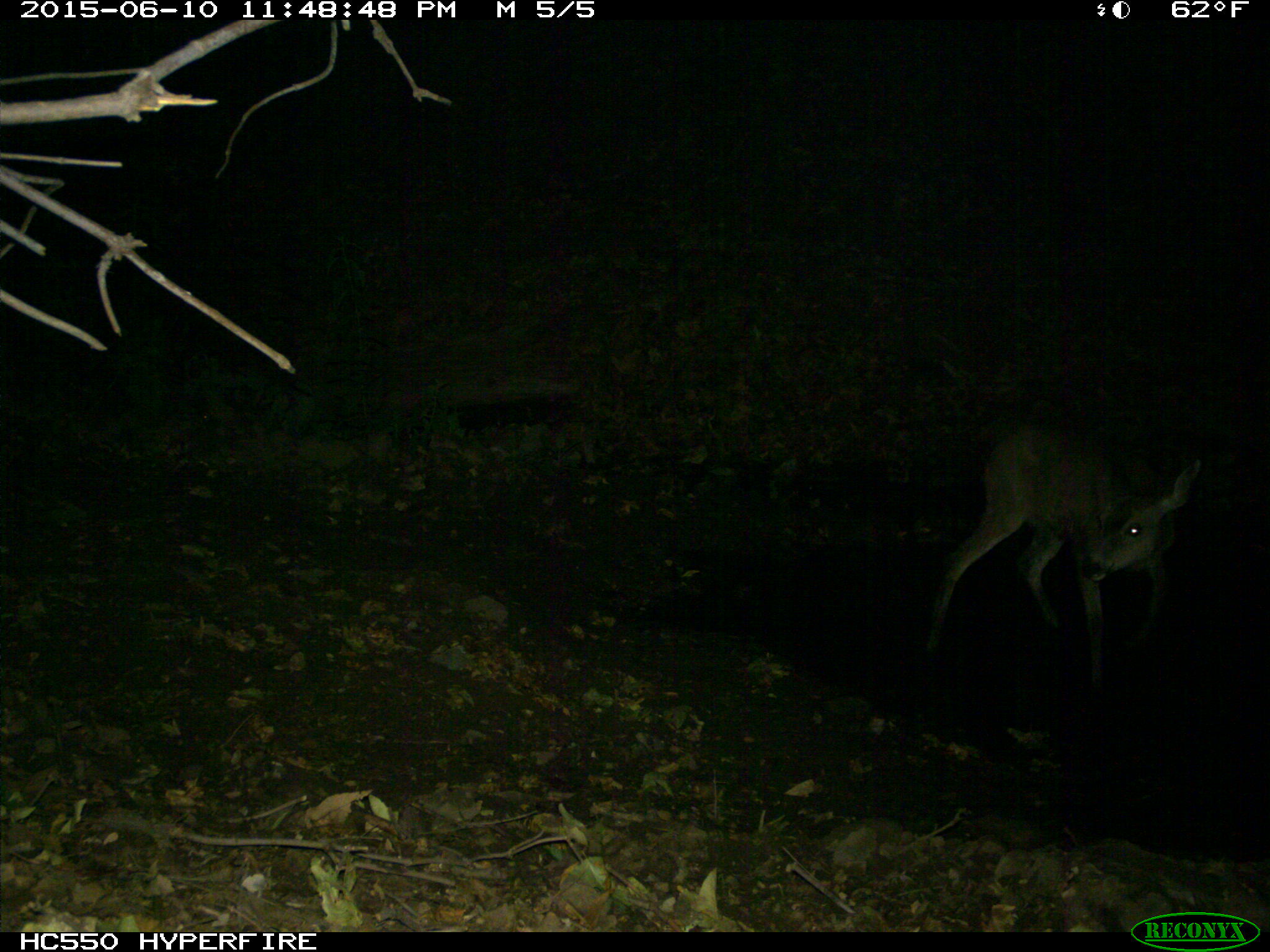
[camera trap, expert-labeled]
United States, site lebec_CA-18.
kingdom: Animalia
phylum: Chordata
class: Mammalia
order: Artiodactyla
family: Cervidae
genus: Odocoileus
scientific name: Odocoileus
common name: deer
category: unidentified deer